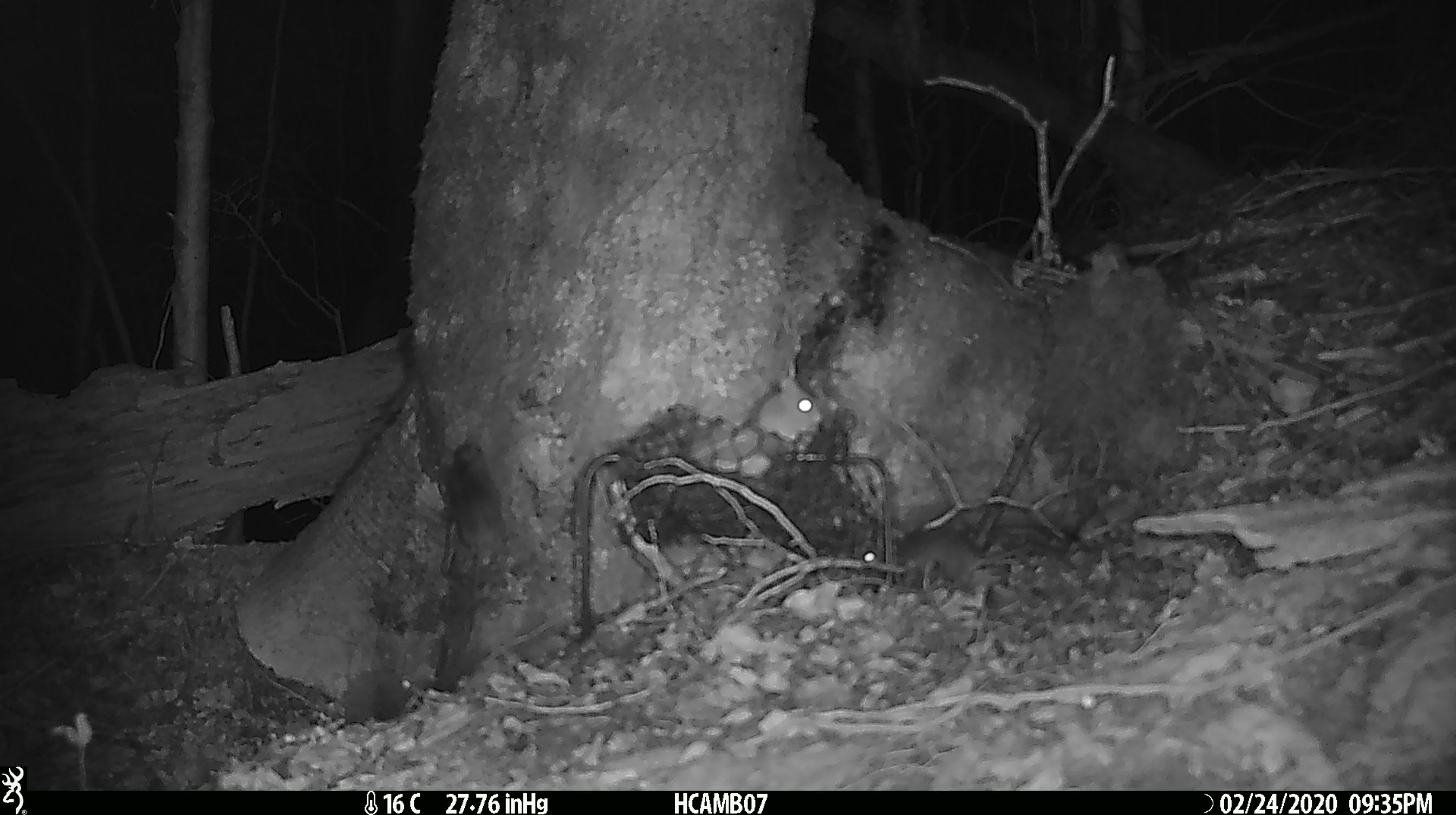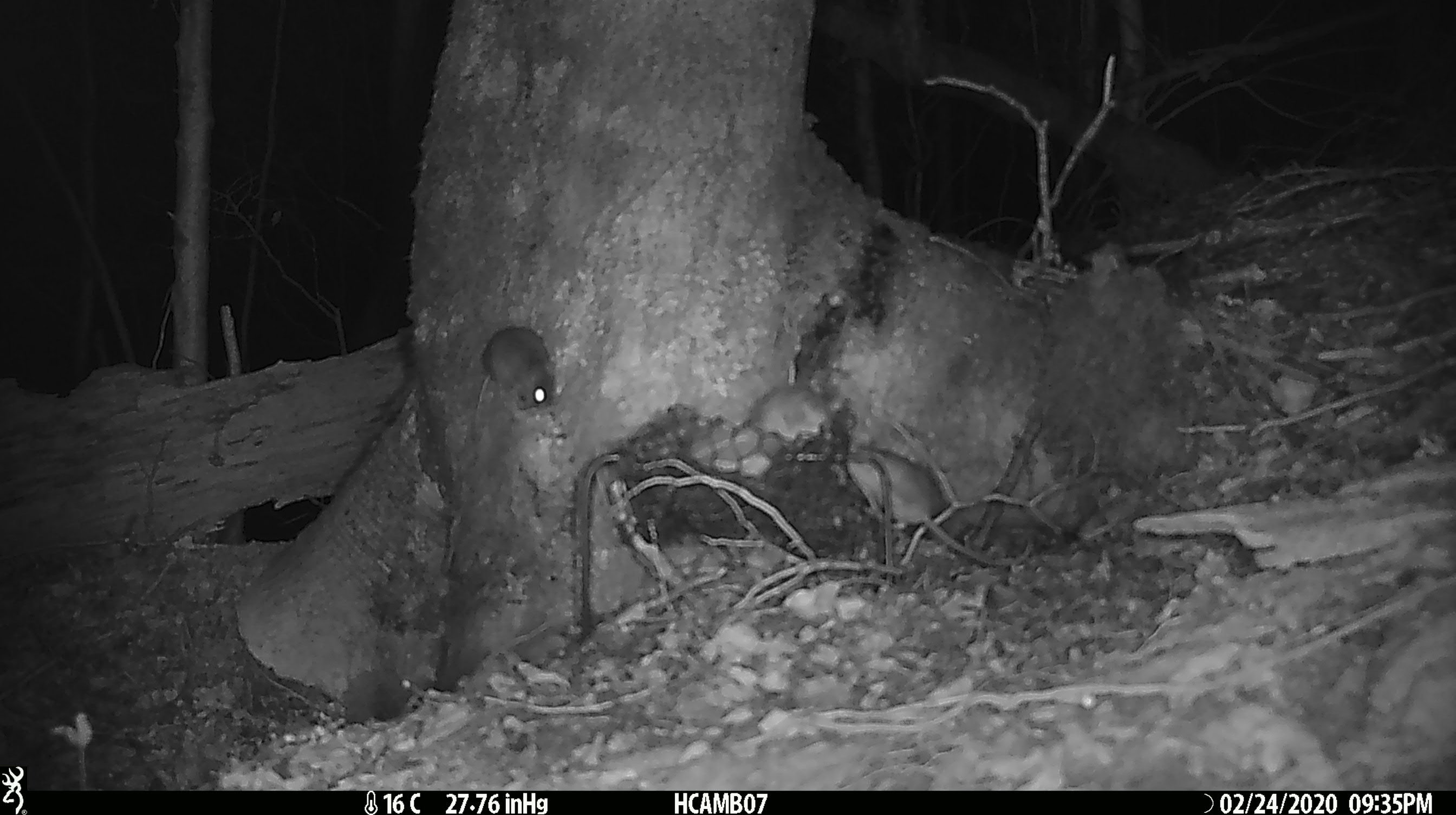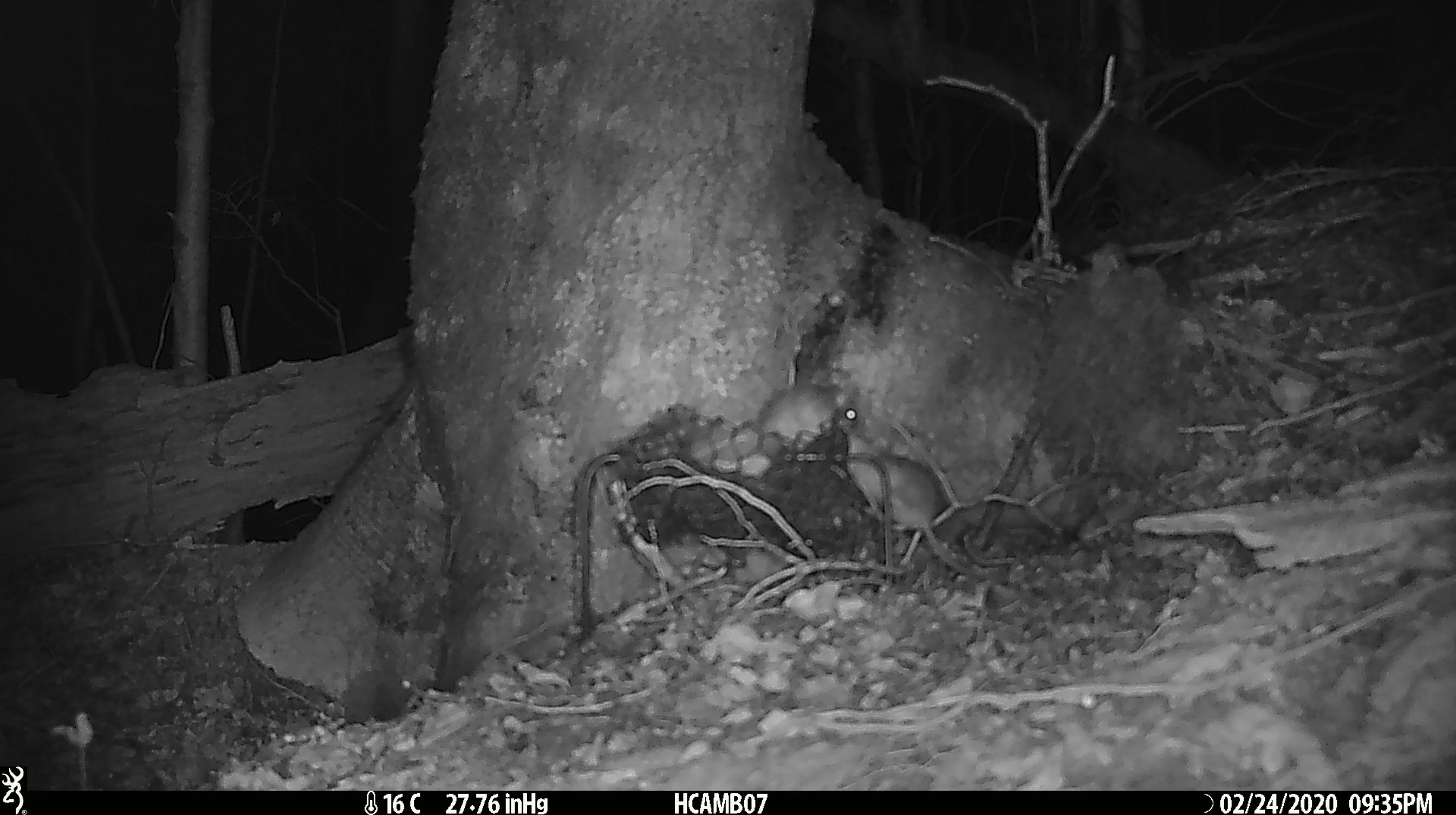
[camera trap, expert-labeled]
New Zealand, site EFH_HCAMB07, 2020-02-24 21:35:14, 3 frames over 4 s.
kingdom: Animalia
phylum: Chordata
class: Mammalia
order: Rodentia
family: Muridae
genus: Mus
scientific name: Mus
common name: mouse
Mouse (Mus).